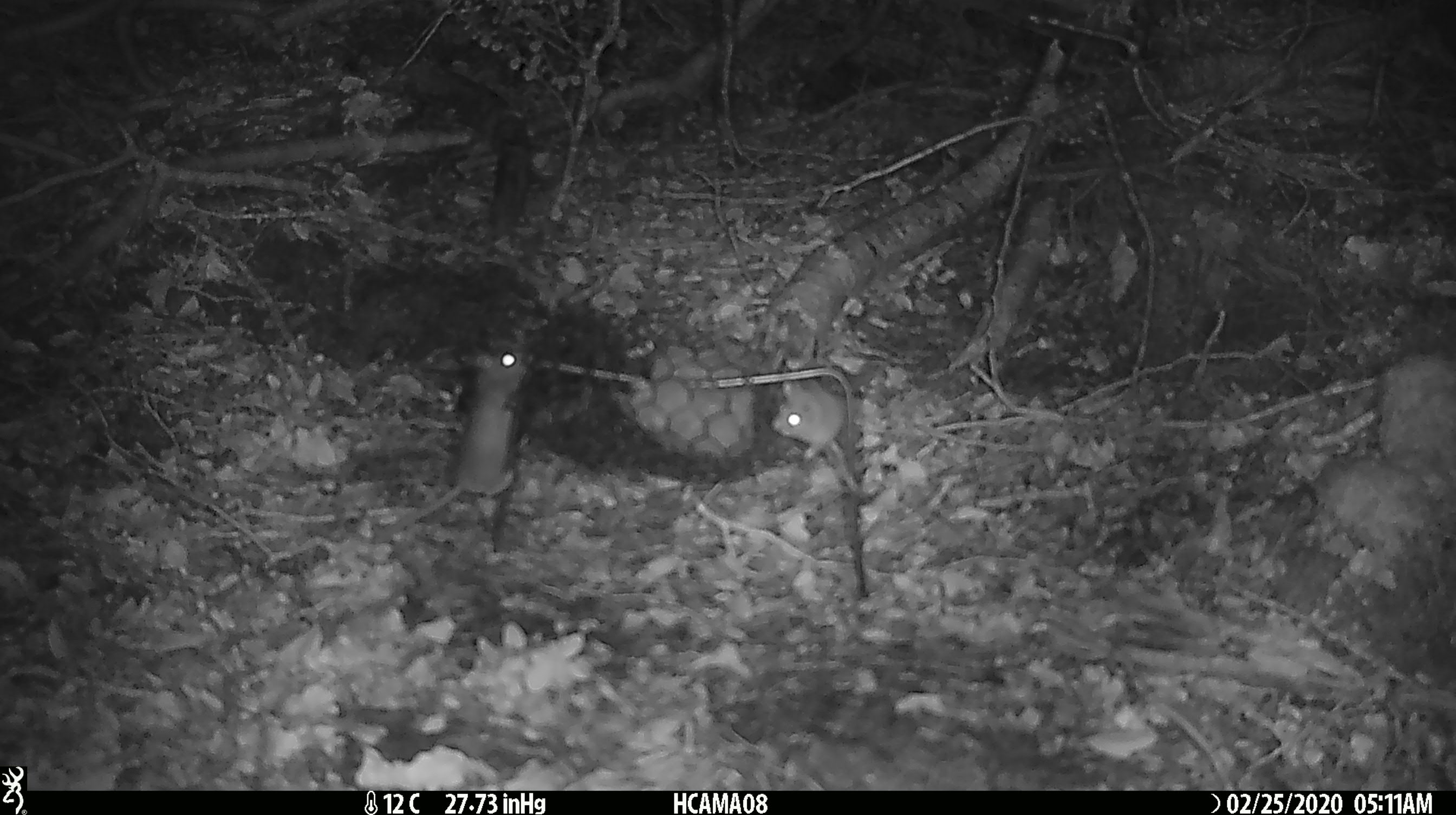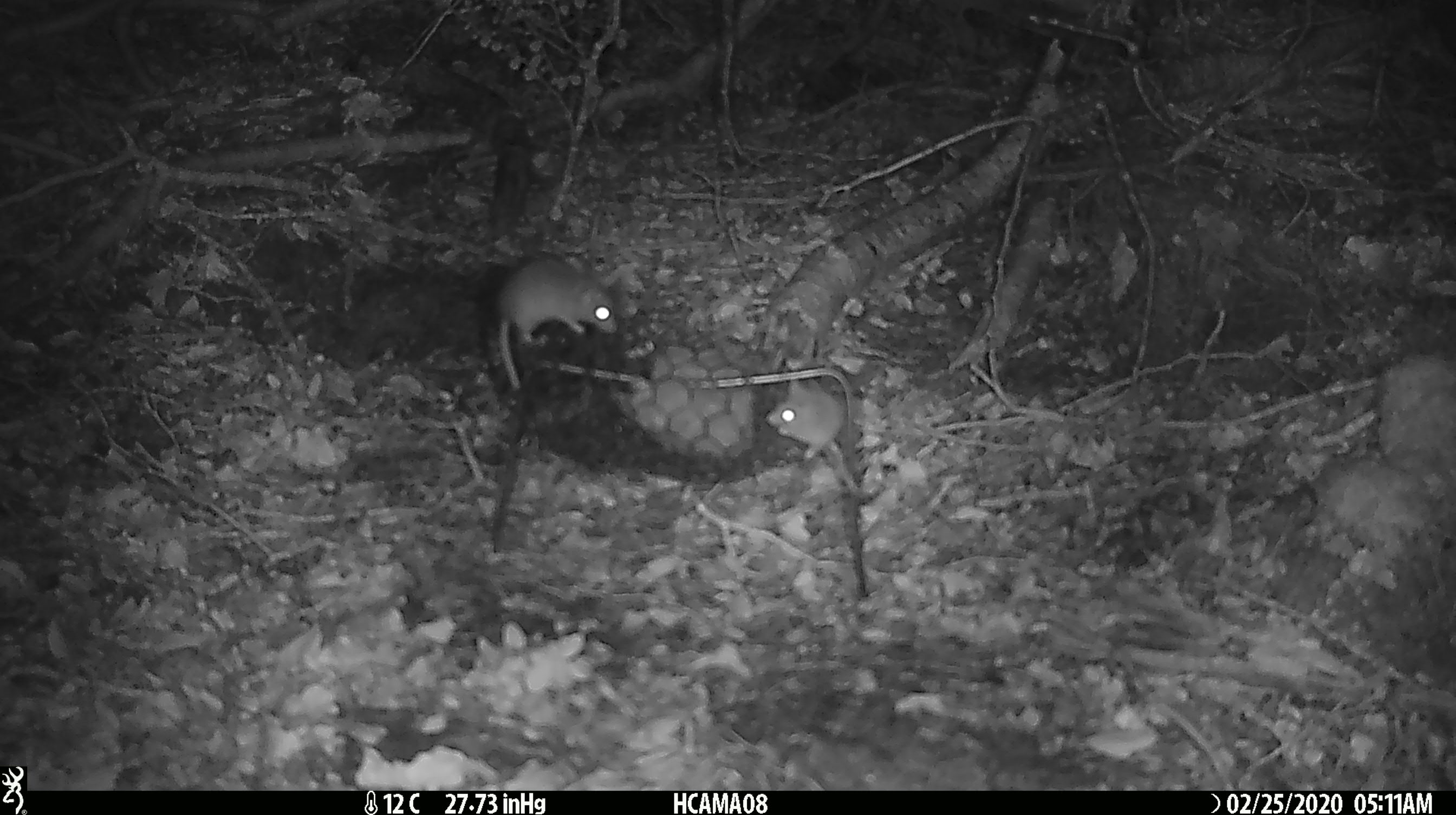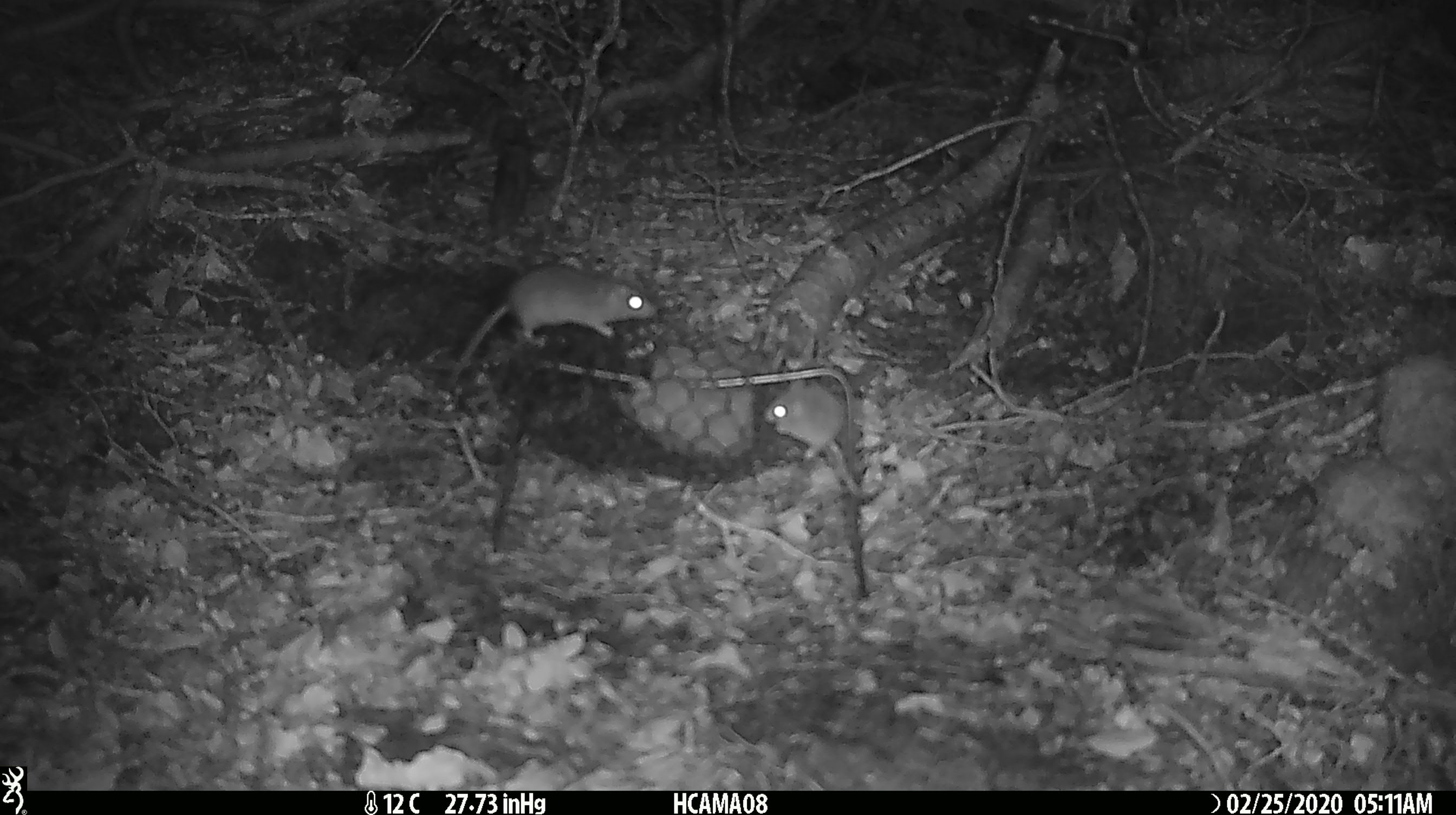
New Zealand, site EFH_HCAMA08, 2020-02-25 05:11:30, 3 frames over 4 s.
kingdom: Animalia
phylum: Chordata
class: Mammalia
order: Rodentia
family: Muridae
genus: Mus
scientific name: Mus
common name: mouse